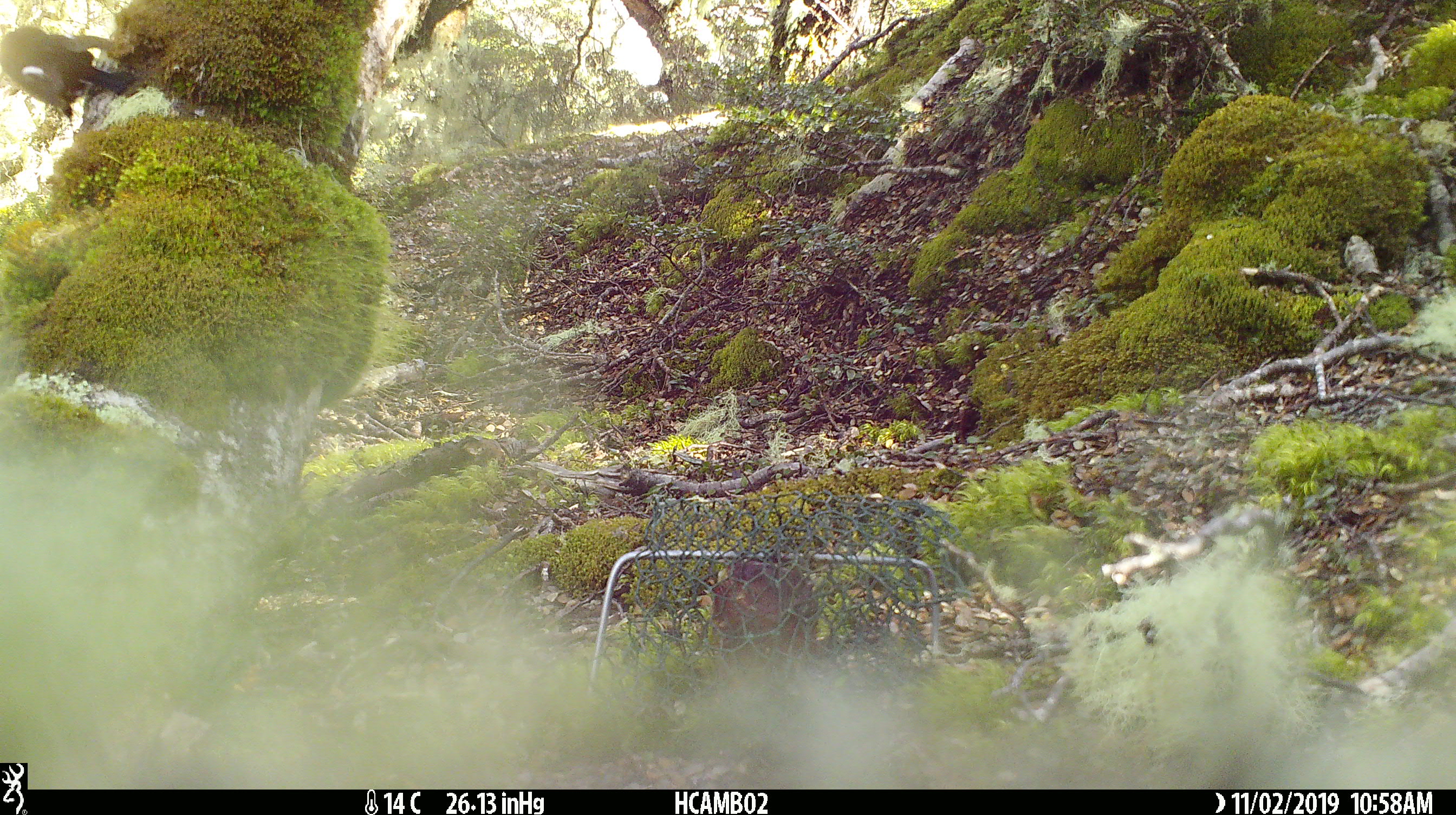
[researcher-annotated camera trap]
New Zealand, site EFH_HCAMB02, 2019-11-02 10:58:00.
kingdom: Animalia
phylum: Chordata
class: Aves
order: Passeriformes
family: Petroicidae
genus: Petroica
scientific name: Petroica macrocephala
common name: tomtit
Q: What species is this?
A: Tomtit (Petroica macrocephala).